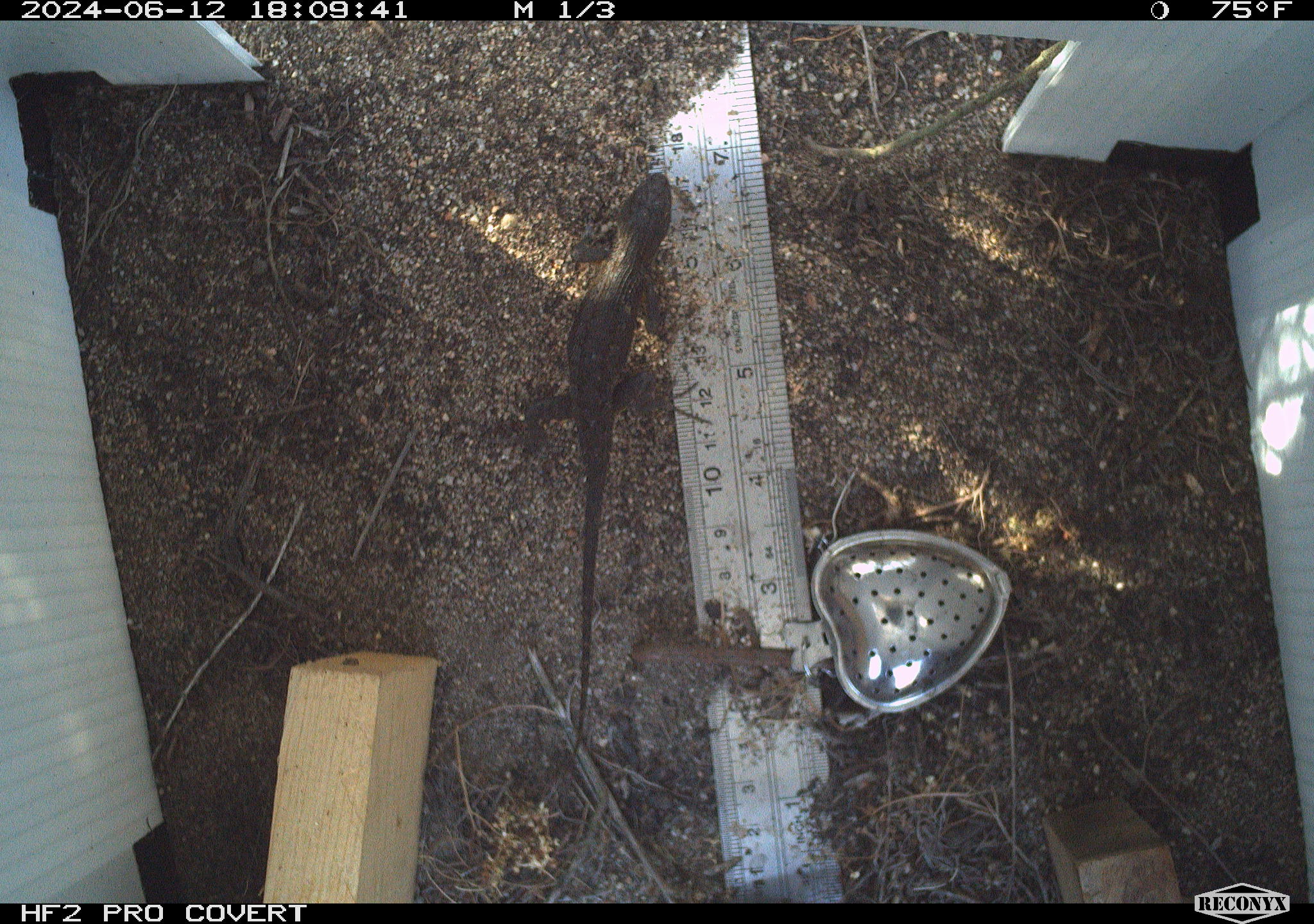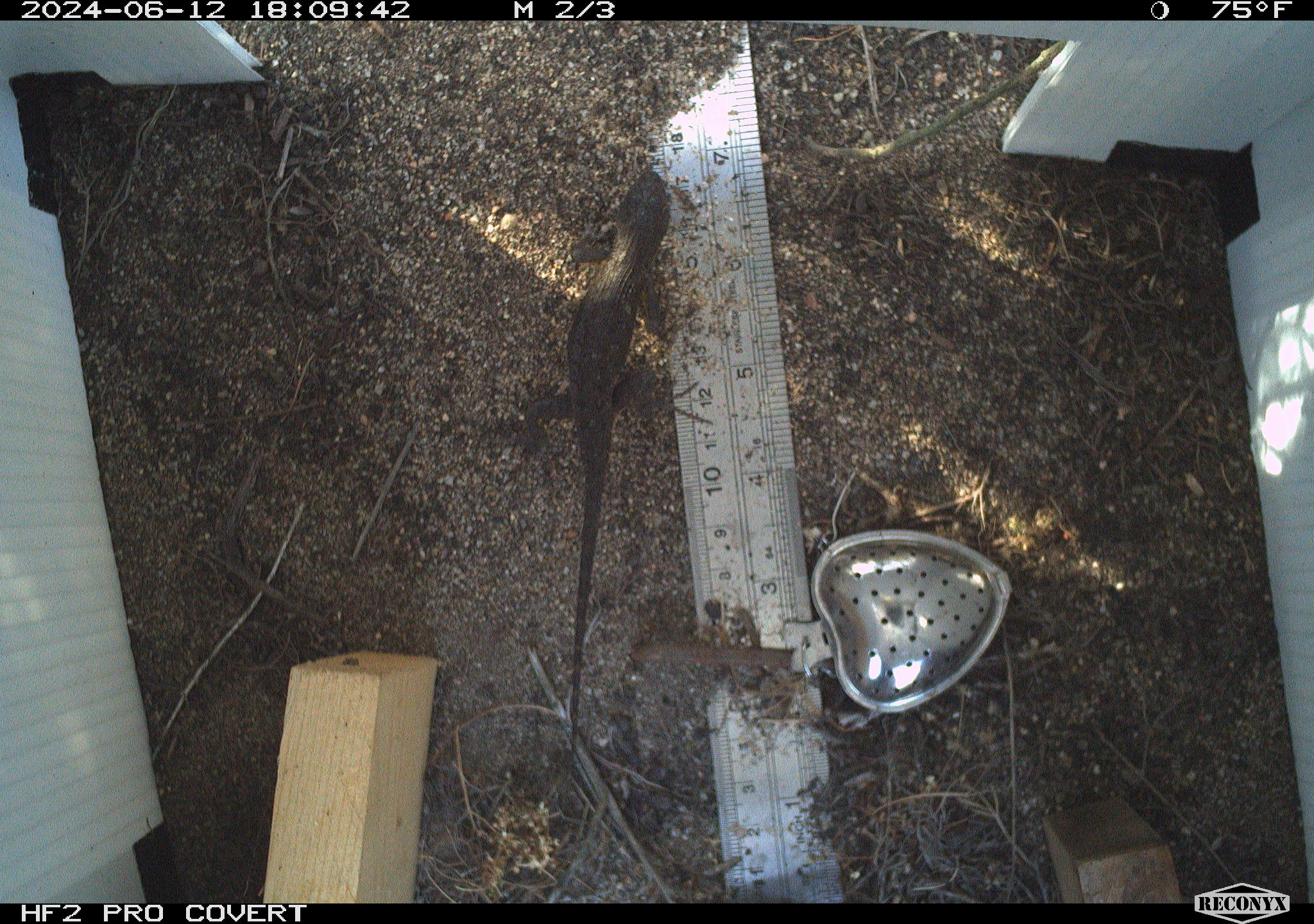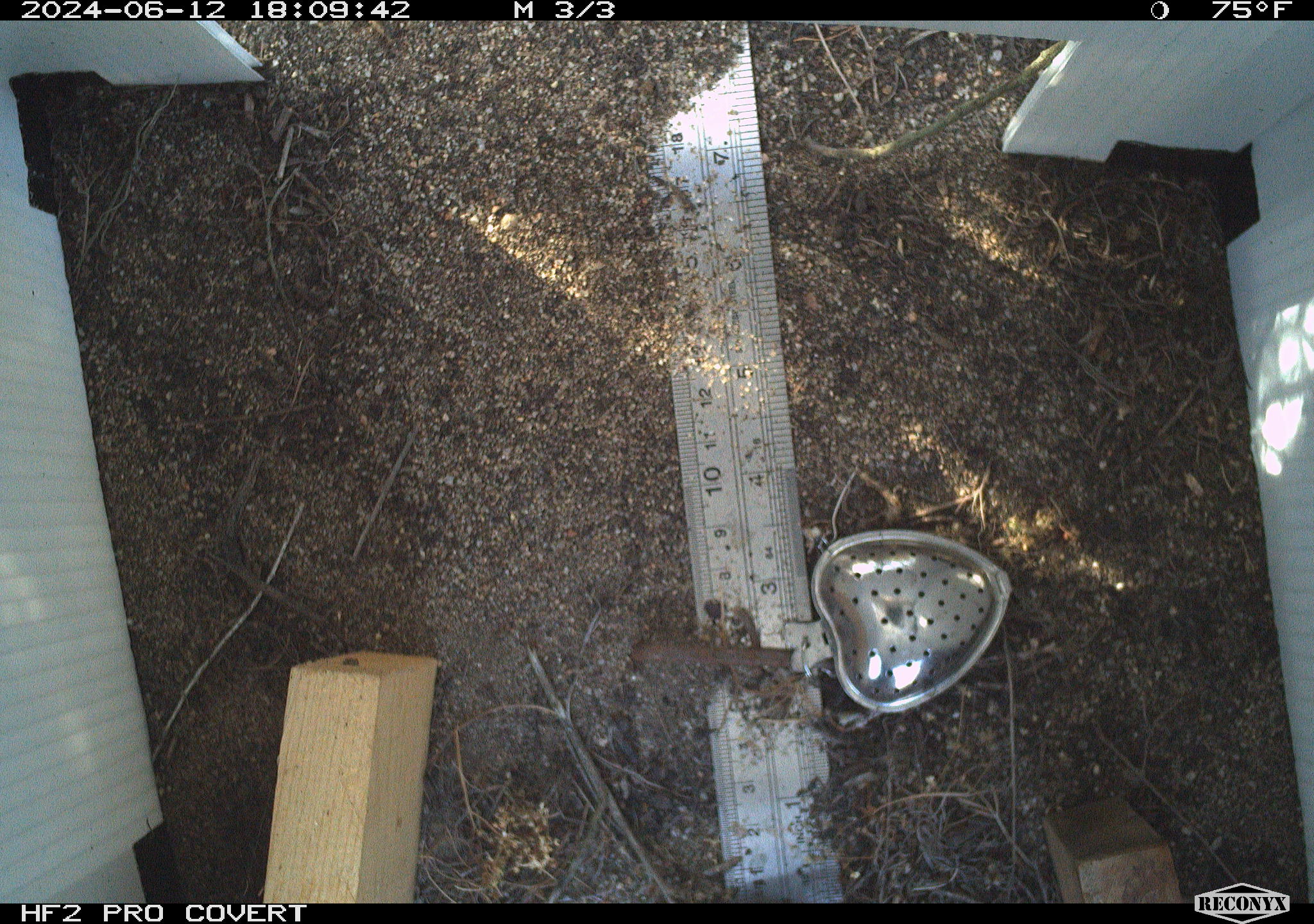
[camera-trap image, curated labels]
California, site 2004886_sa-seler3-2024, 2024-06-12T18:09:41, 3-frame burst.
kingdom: Animalia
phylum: Chordata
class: Reptilia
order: Squamata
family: Phrynosomatidae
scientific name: Phrynosomatidae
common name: phrynosomatid lizards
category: phrynosomatidae family